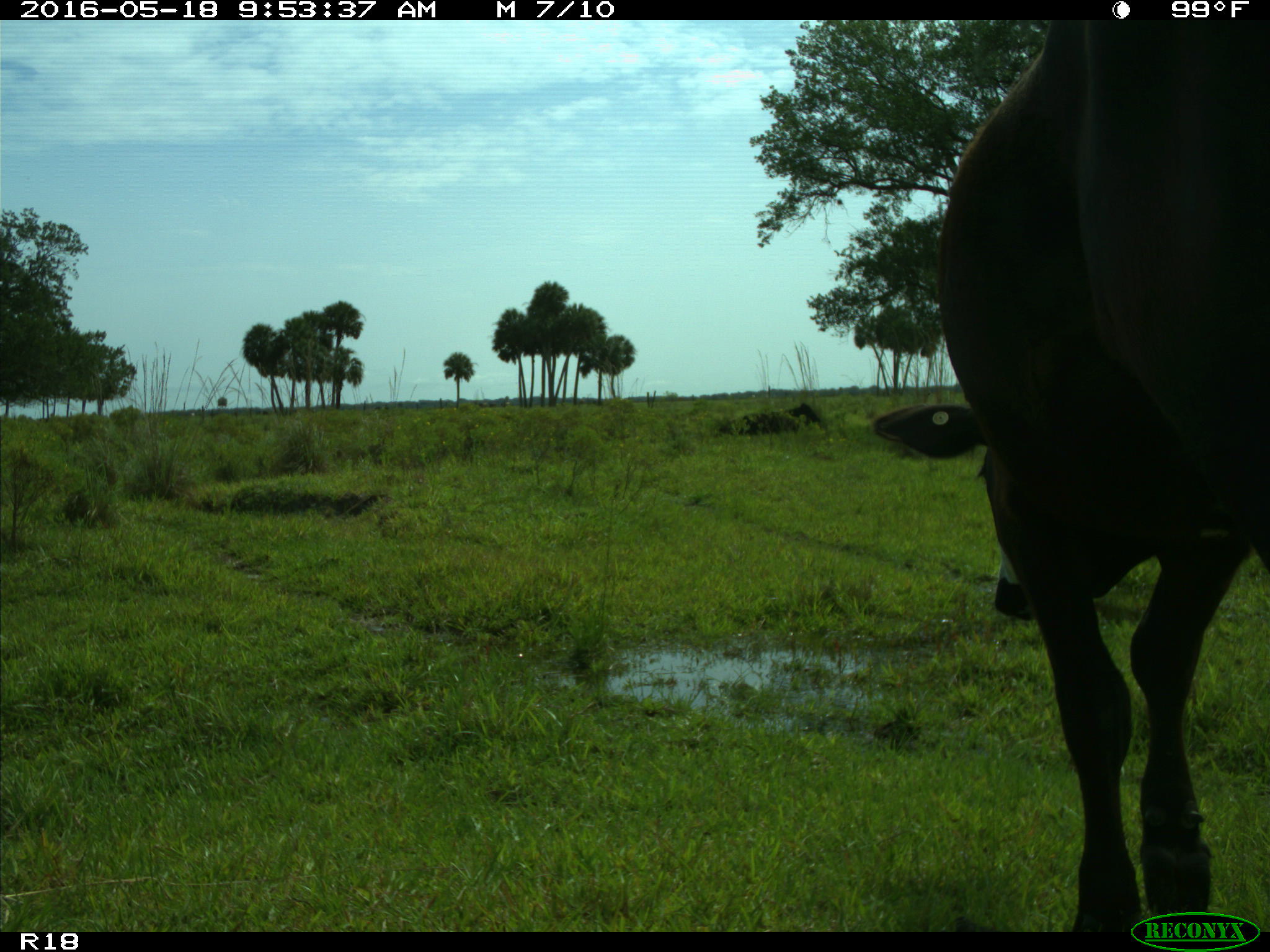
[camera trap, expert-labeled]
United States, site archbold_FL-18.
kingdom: Animalia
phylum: Chordata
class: Mammalia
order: Artiodactyla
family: Bovidae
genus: Bos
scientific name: Bos taurus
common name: domestic cow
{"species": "Bos taurus (domestic cow)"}